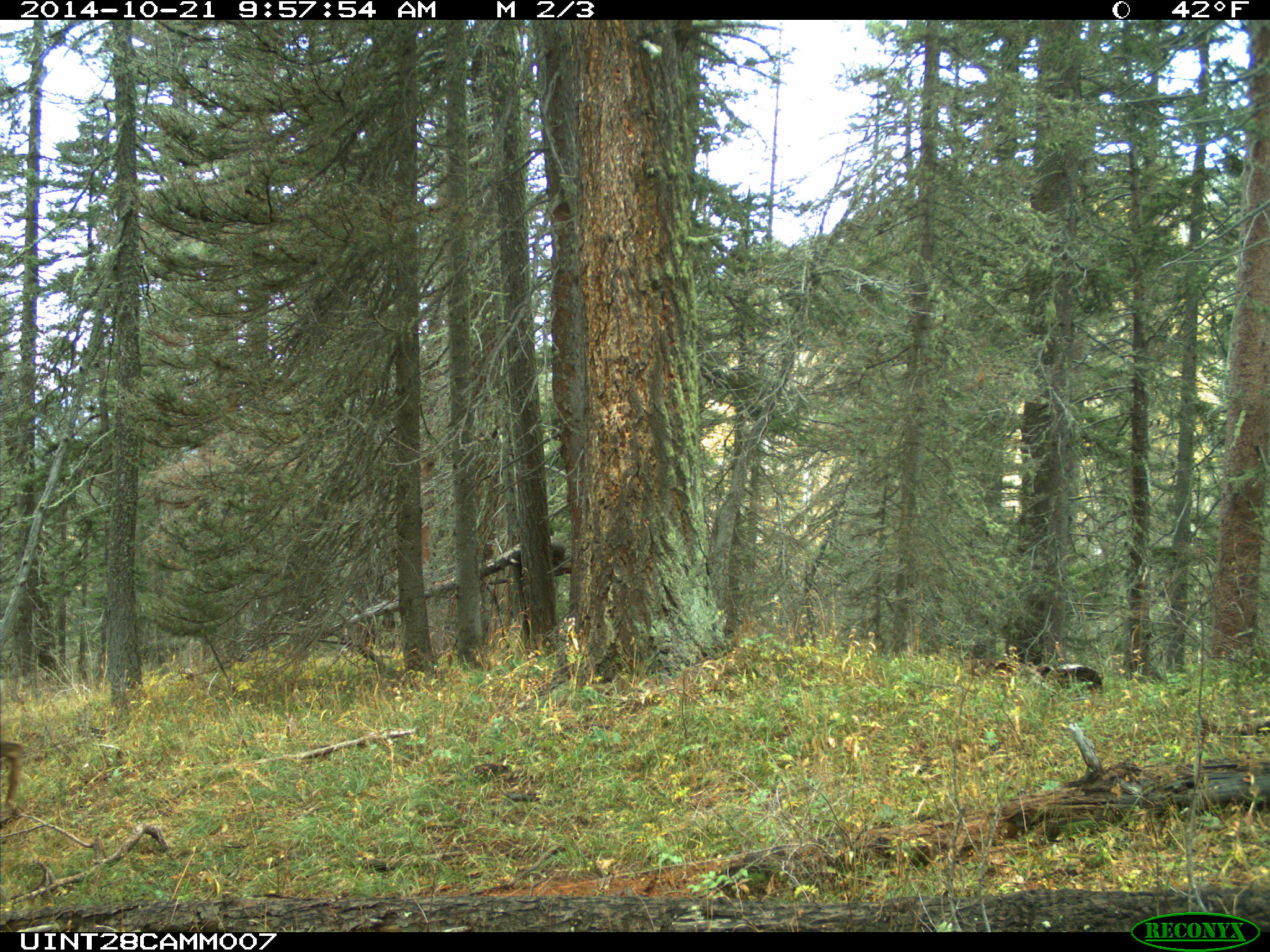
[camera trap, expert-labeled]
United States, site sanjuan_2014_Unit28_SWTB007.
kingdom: Animalia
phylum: Chordata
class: Mammalia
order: Artiodactyla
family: Cervidae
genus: Odocoileus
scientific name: Odocoileus hemionus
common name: mule deer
Odocoileus hemionus (mule deer).